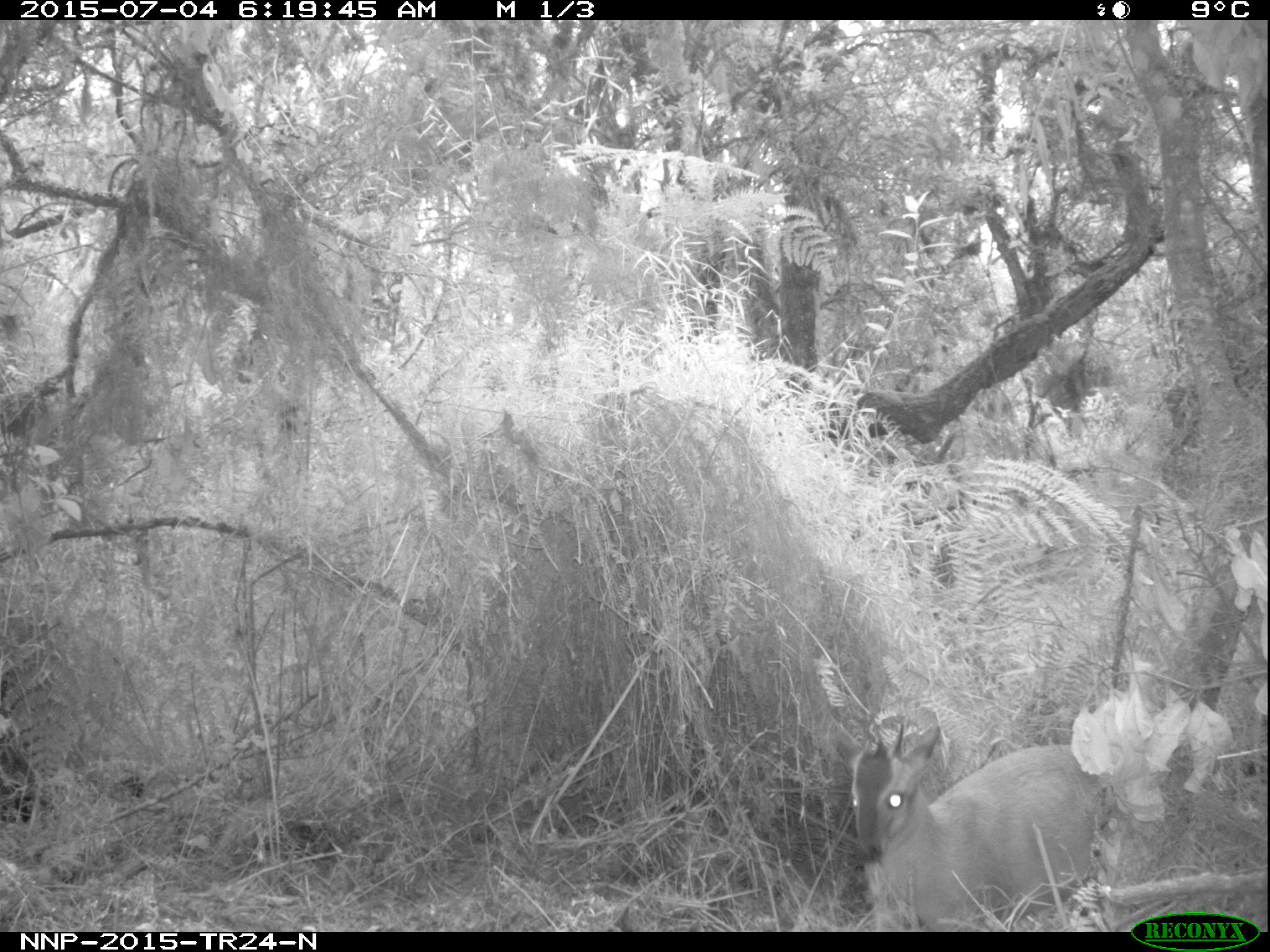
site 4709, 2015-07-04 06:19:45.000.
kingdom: Animalia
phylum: Chordata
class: Mammalia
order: Artiodactyla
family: Bovidae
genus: Cephalophus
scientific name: Cephalophus nigrifrons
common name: black-fronted duiker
Cephalophus nigrifrons (black-fronted duiker), count 1.